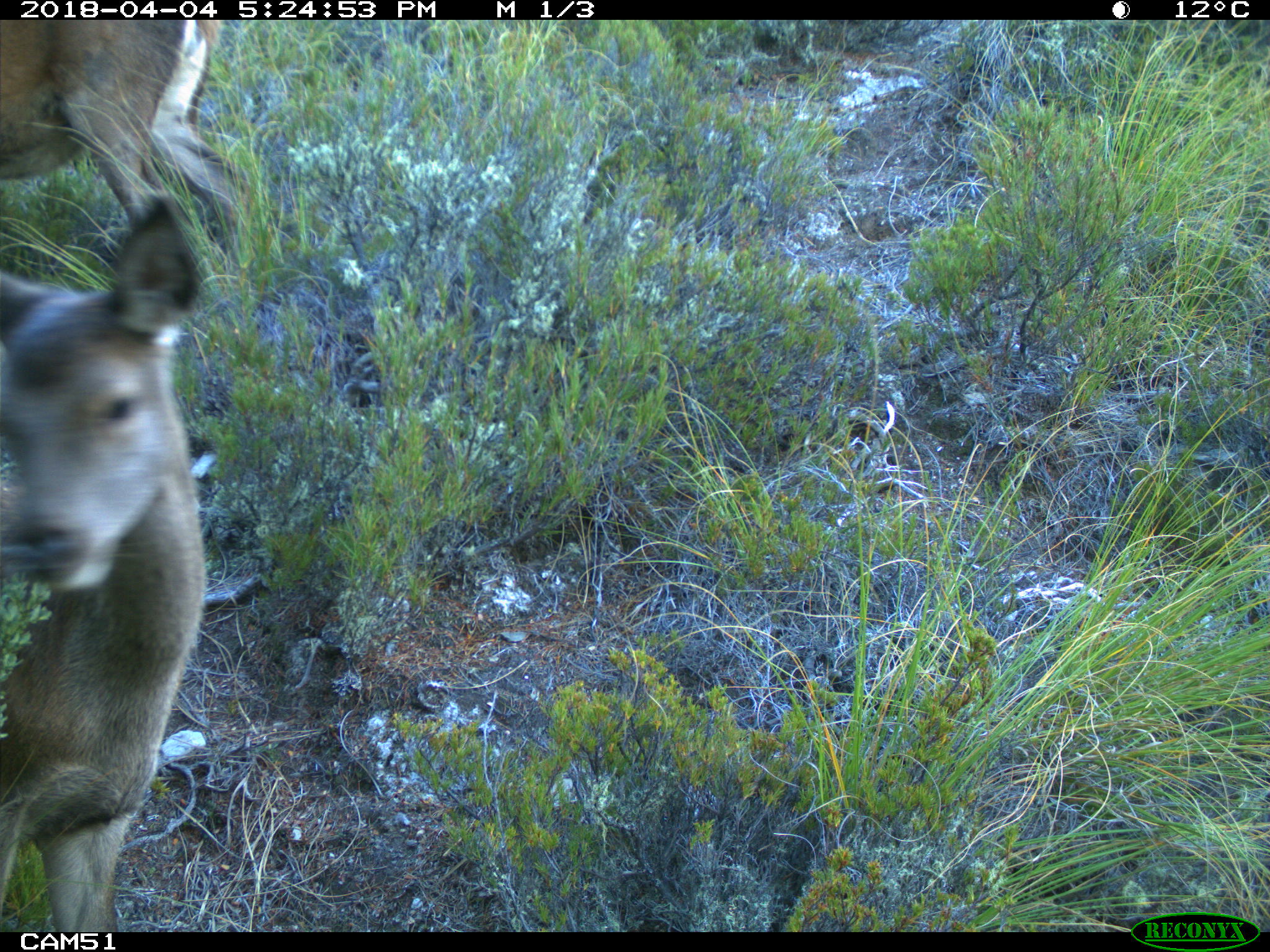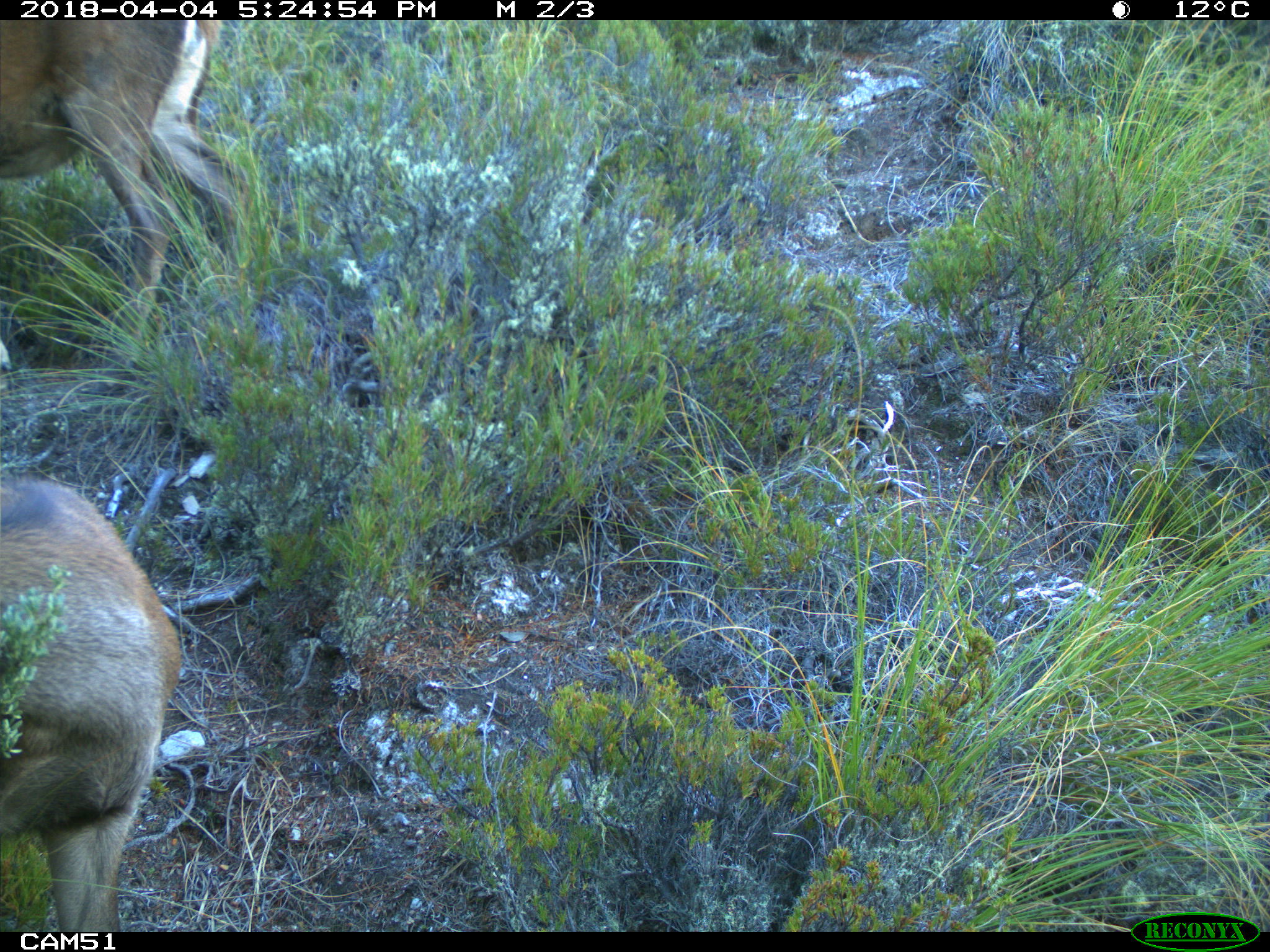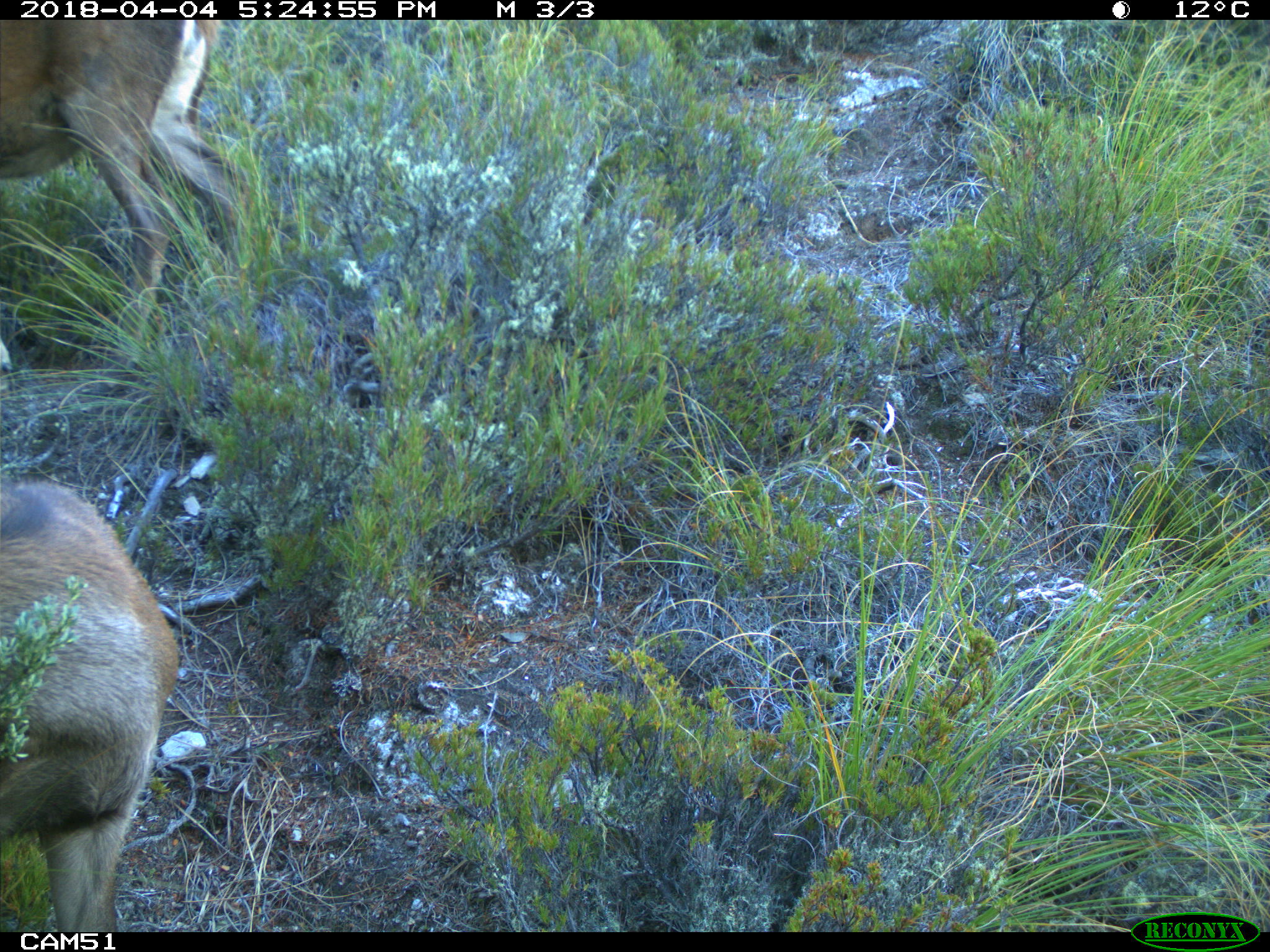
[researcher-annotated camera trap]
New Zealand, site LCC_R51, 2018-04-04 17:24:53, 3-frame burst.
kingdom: Animalia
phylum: Chordata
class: Mammalia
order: Artiodactyla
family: Cervidae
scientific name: Cervidae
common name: deer